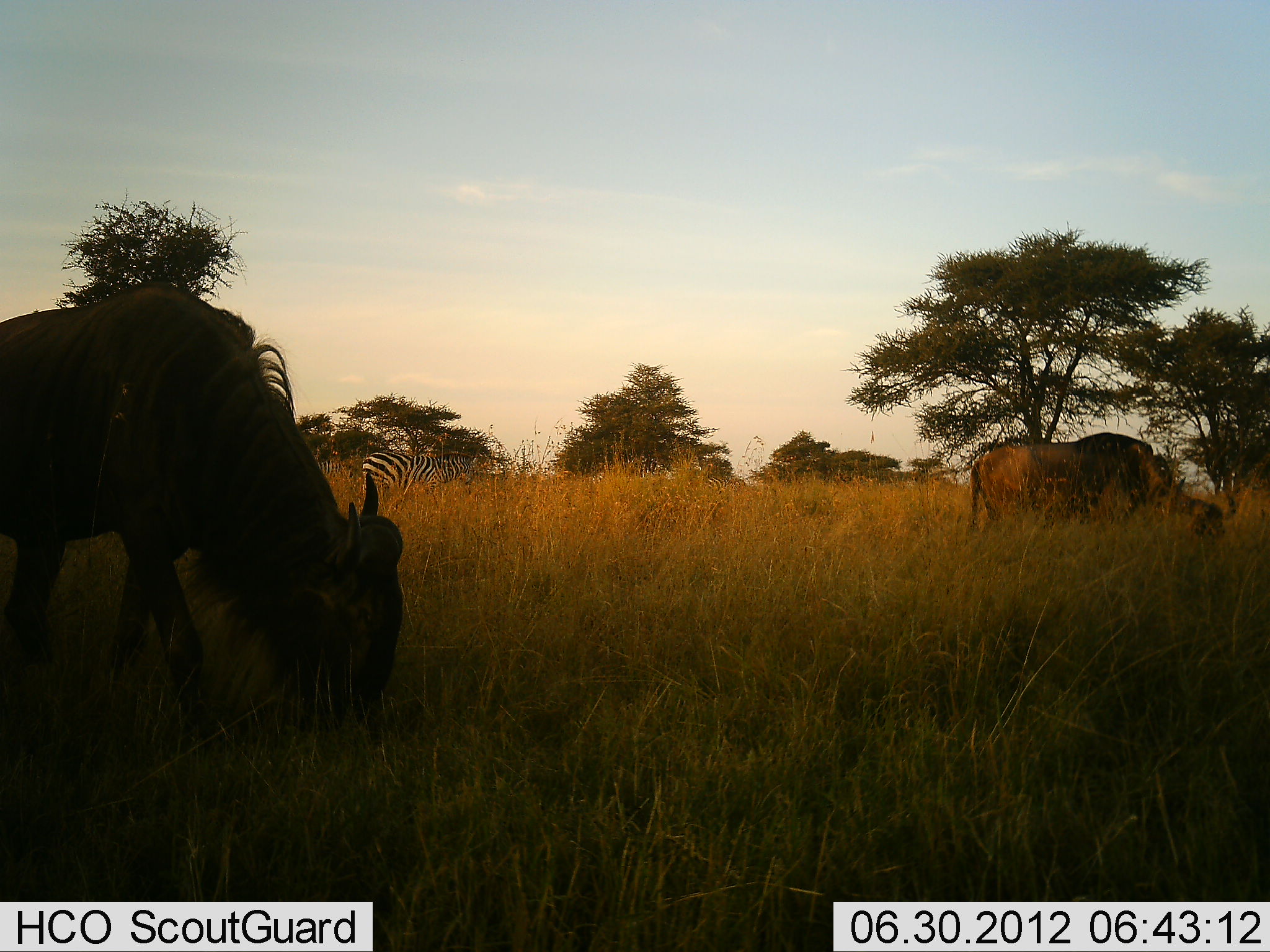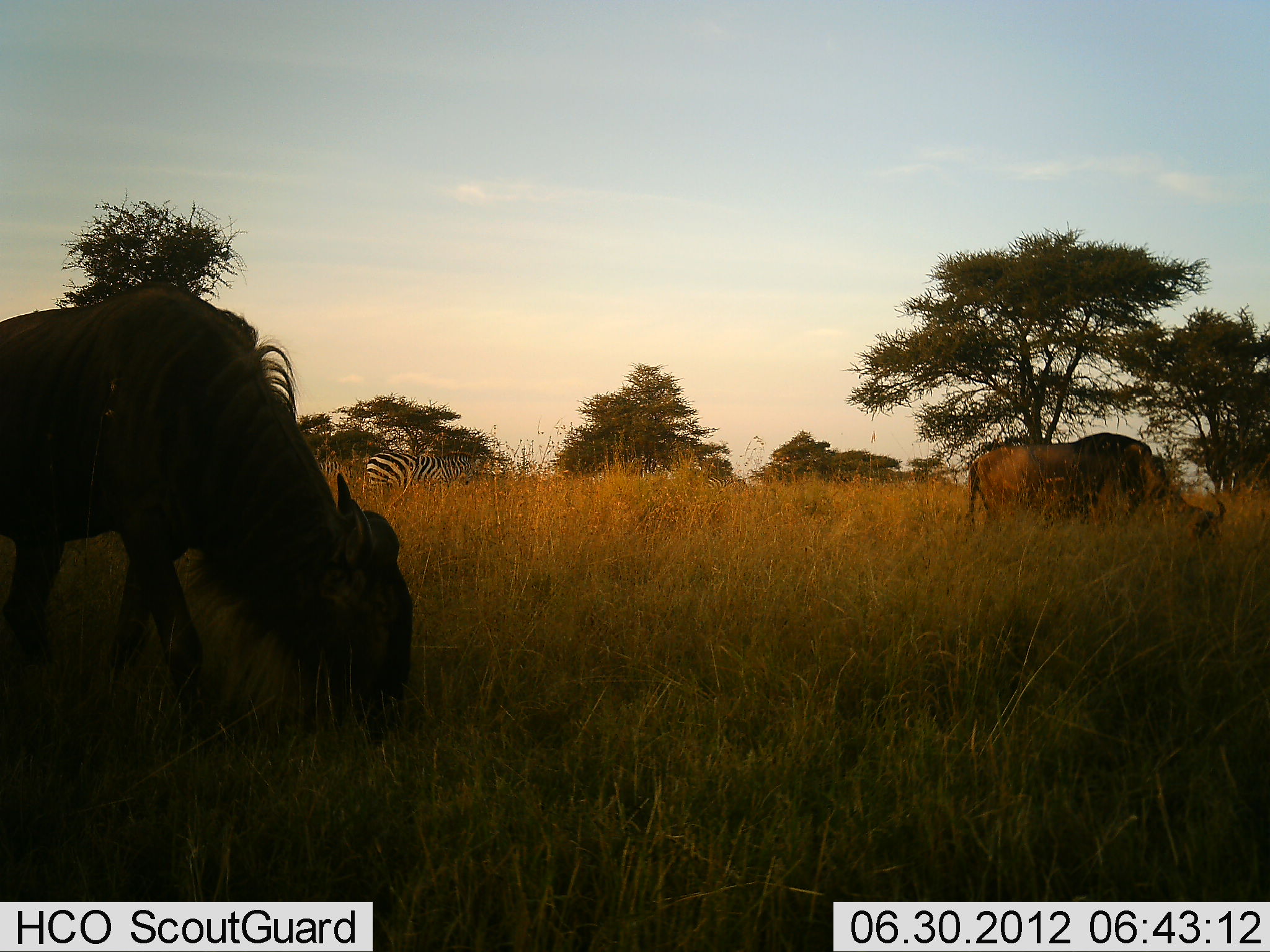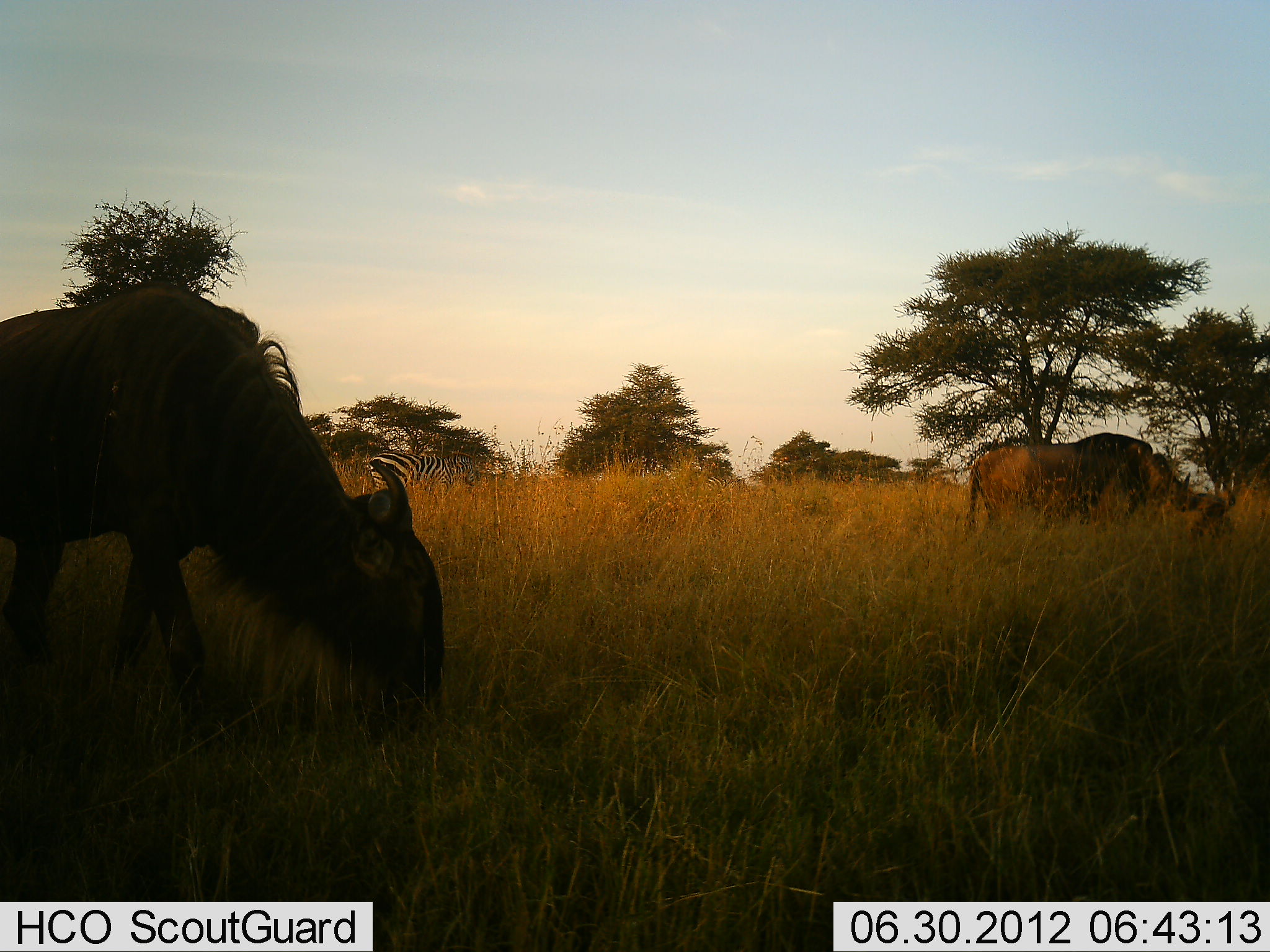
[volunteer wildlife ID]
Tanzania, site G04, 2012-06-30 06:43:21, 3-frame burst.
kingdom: Animalia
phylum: Chordata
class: Mammalia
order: Artiodactyla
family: Bovidae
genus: Connochaetes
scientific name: Connochaetes taurinus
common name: blue wildebeest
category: wildebeest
Wildebeest (blue wildebeest) (Connochaetes taurinus), count 2. Behavior (volunteer vote fractions): standing 18%, resting 0%, moving 0%, interacting 0%. Young present (vote fraction): 0%. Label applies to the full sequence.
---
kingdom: Animalia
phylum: Chordata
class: Mammalia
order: Perissodactyla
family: Equidae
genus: Equus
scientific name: Equus quagga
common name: plains zebra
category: zebra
Zebra (plains zebra) (Equus quagga), count 1. Behavior (volunteer vote fractions): standing 36%, resting 0%, moving 18%, interacting 0%. Young present (vote fraction): 0%. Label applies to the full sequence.